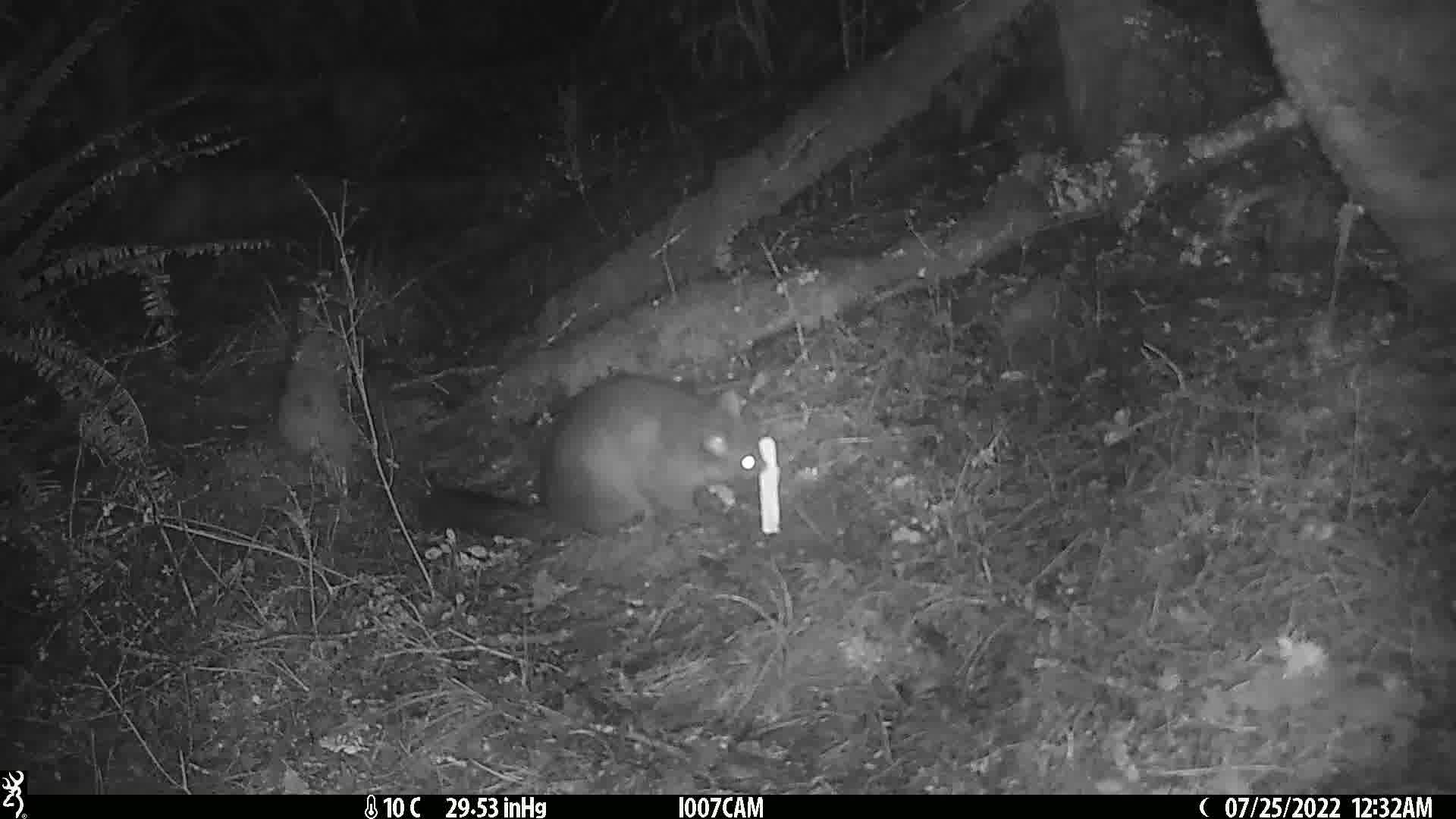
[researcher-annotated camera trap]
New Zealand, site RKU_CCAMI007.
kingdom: Animalia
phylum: Chordata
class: Mammalia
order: Diprotodontia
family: Phalangeridae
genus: Trichosurus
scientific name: Trichosurus vulpecula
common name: common brushtail possum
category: possum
Possum (common brushtail possum) (Trichosurus vulpecula).